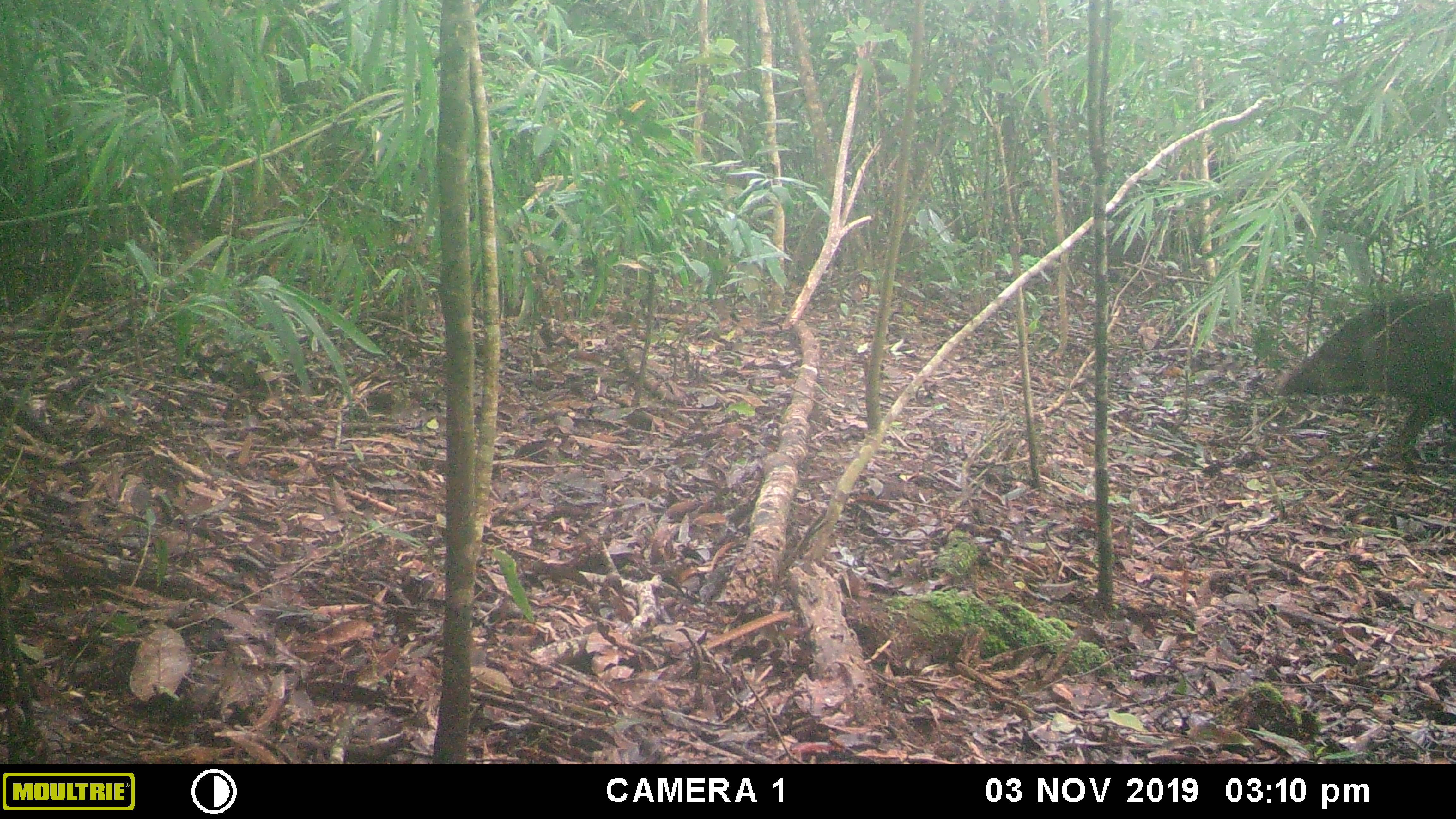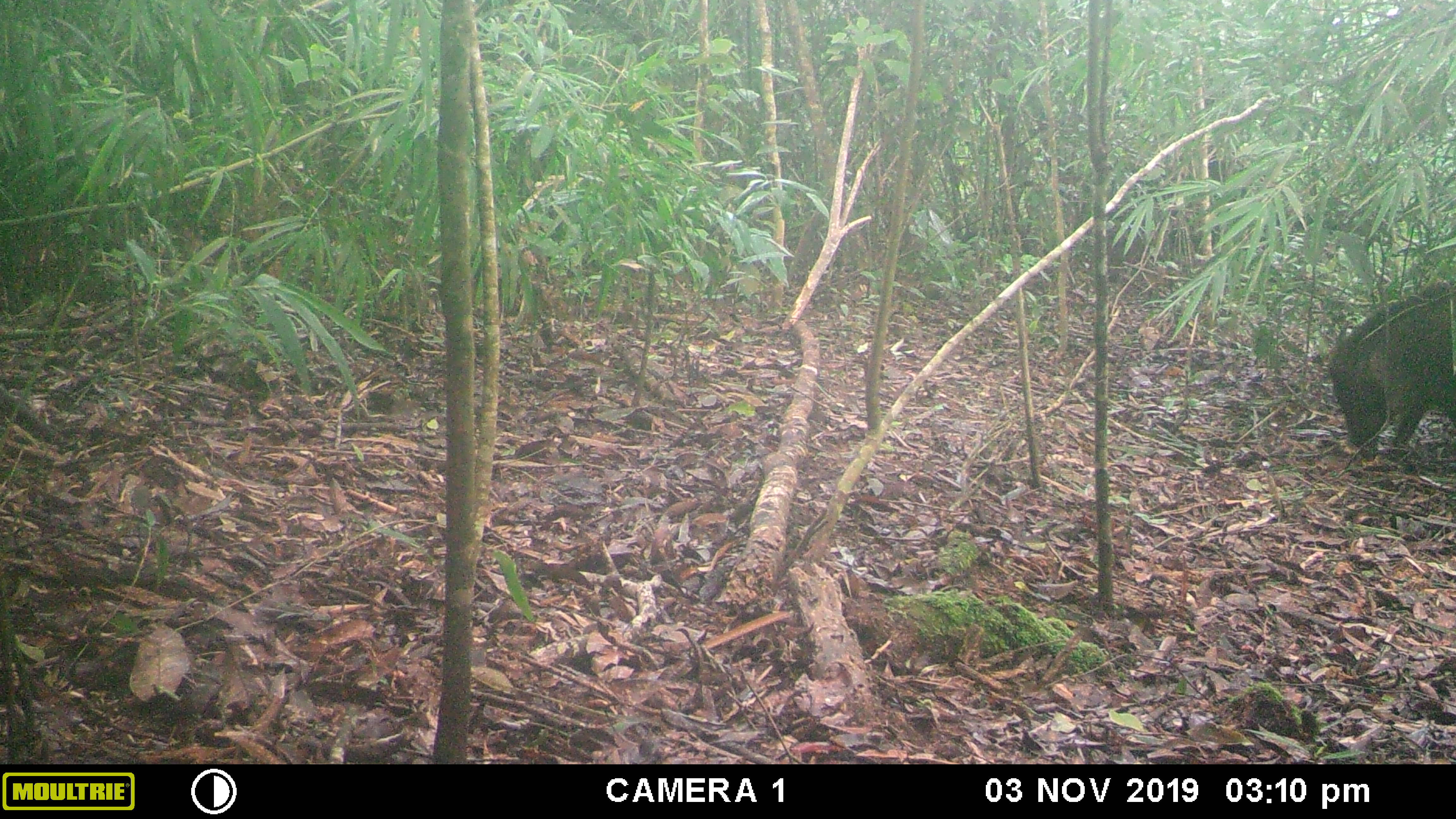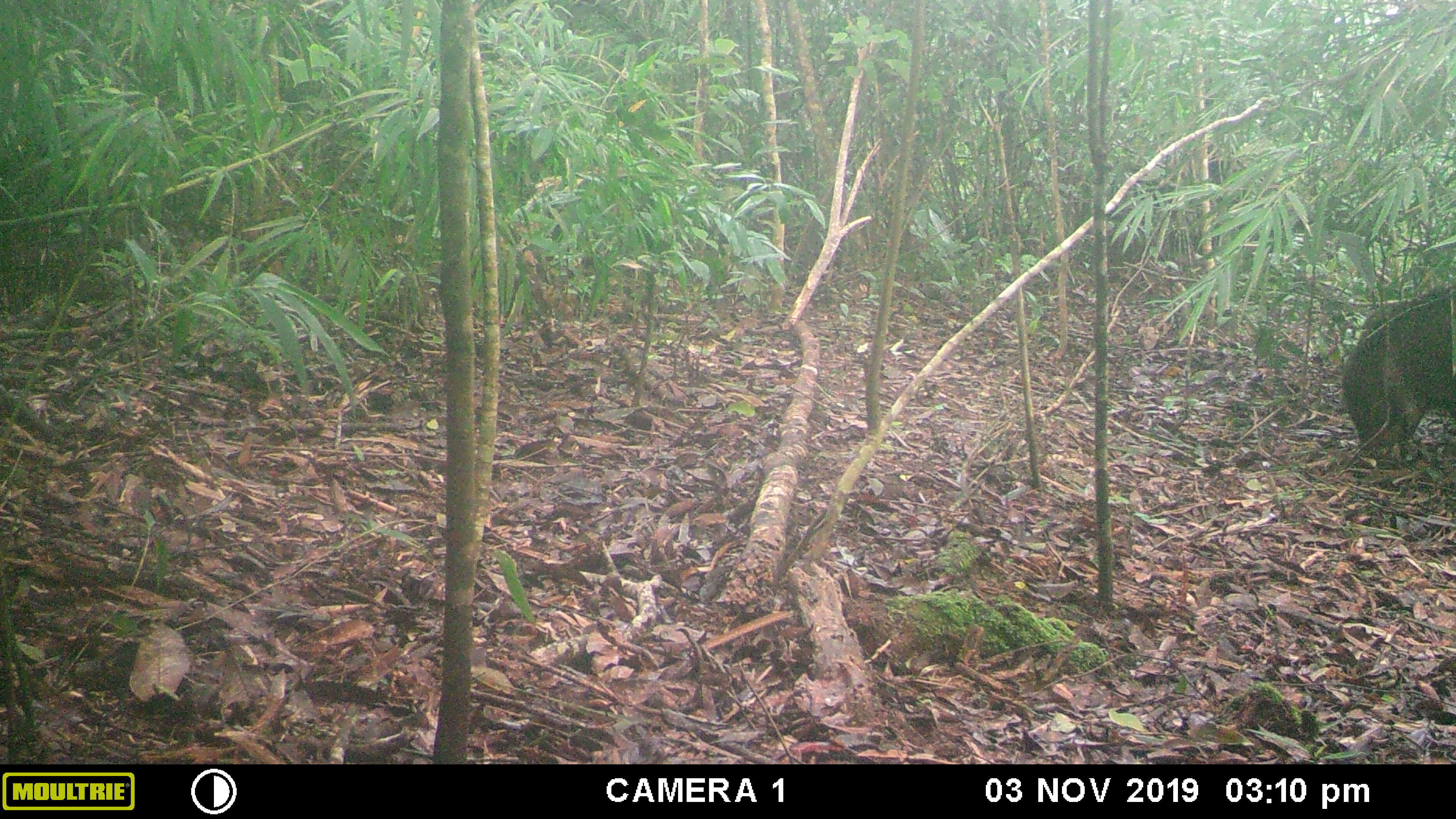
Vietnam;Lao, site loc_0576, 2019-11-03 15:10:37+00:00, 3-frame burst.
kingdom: Animalia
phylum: Chordata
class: Mammalia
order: Artiodactyla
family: Suidae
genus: Sus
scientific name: Sus scrofa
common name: eurasian wild pig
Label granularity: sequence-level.